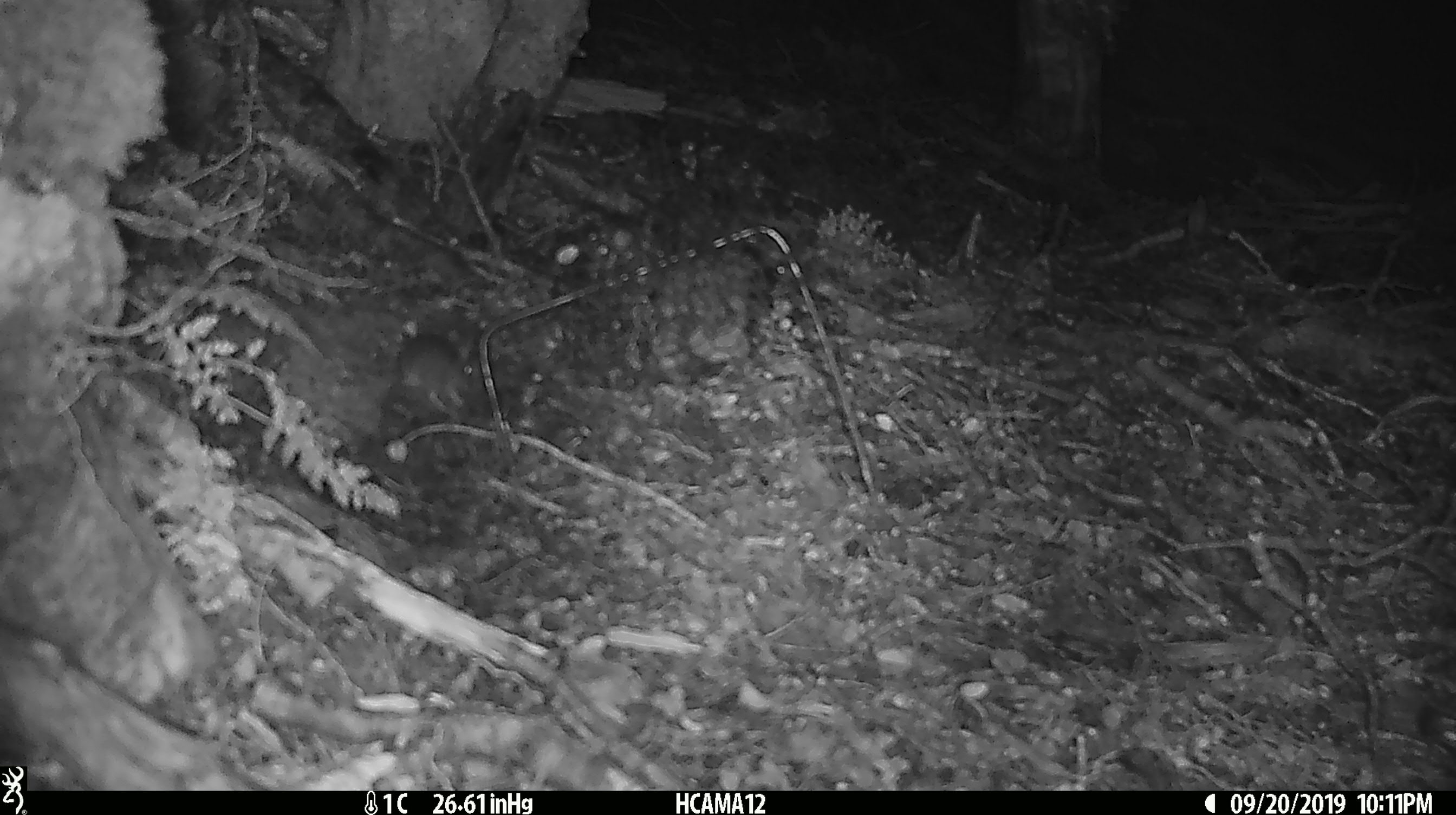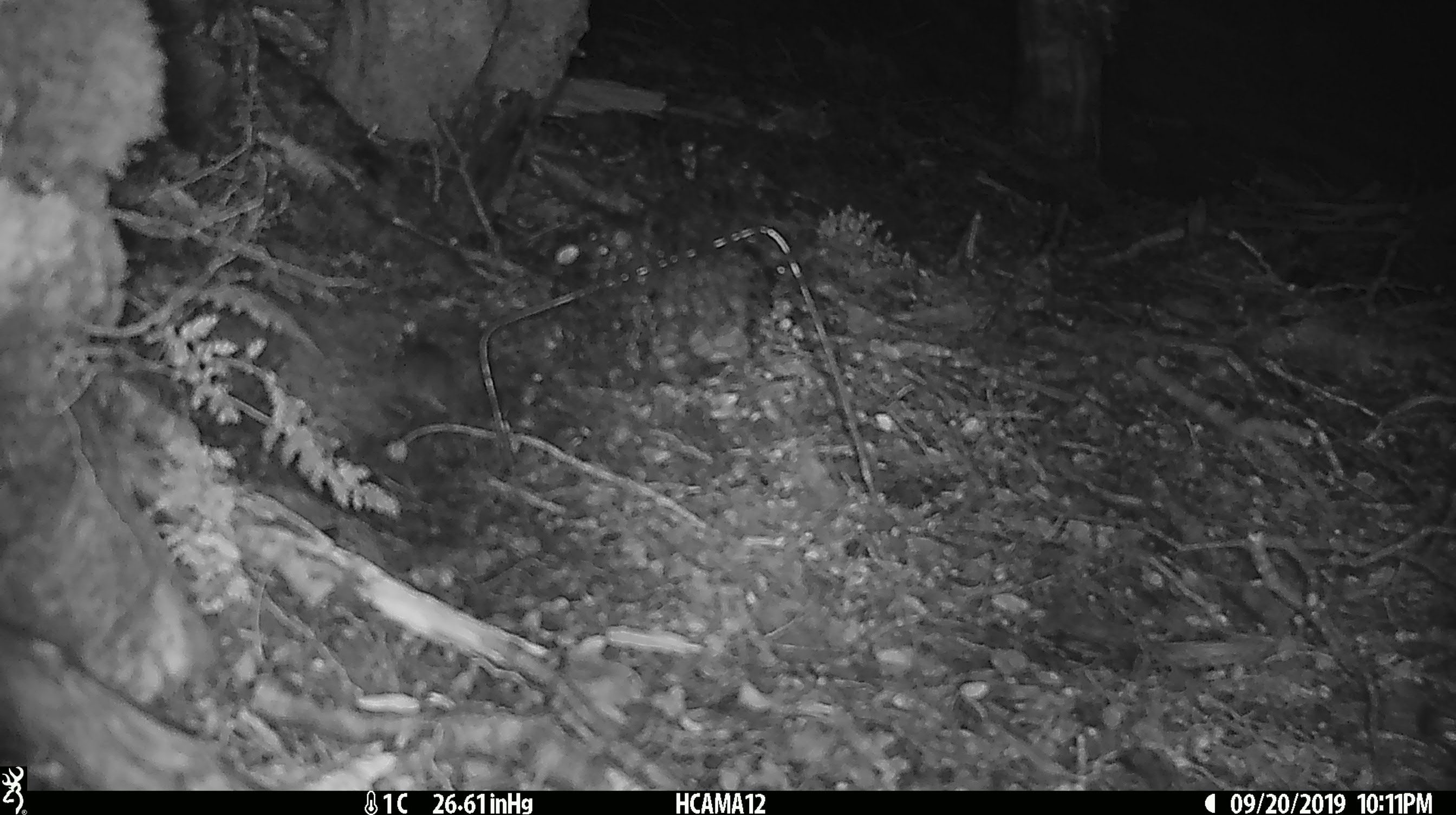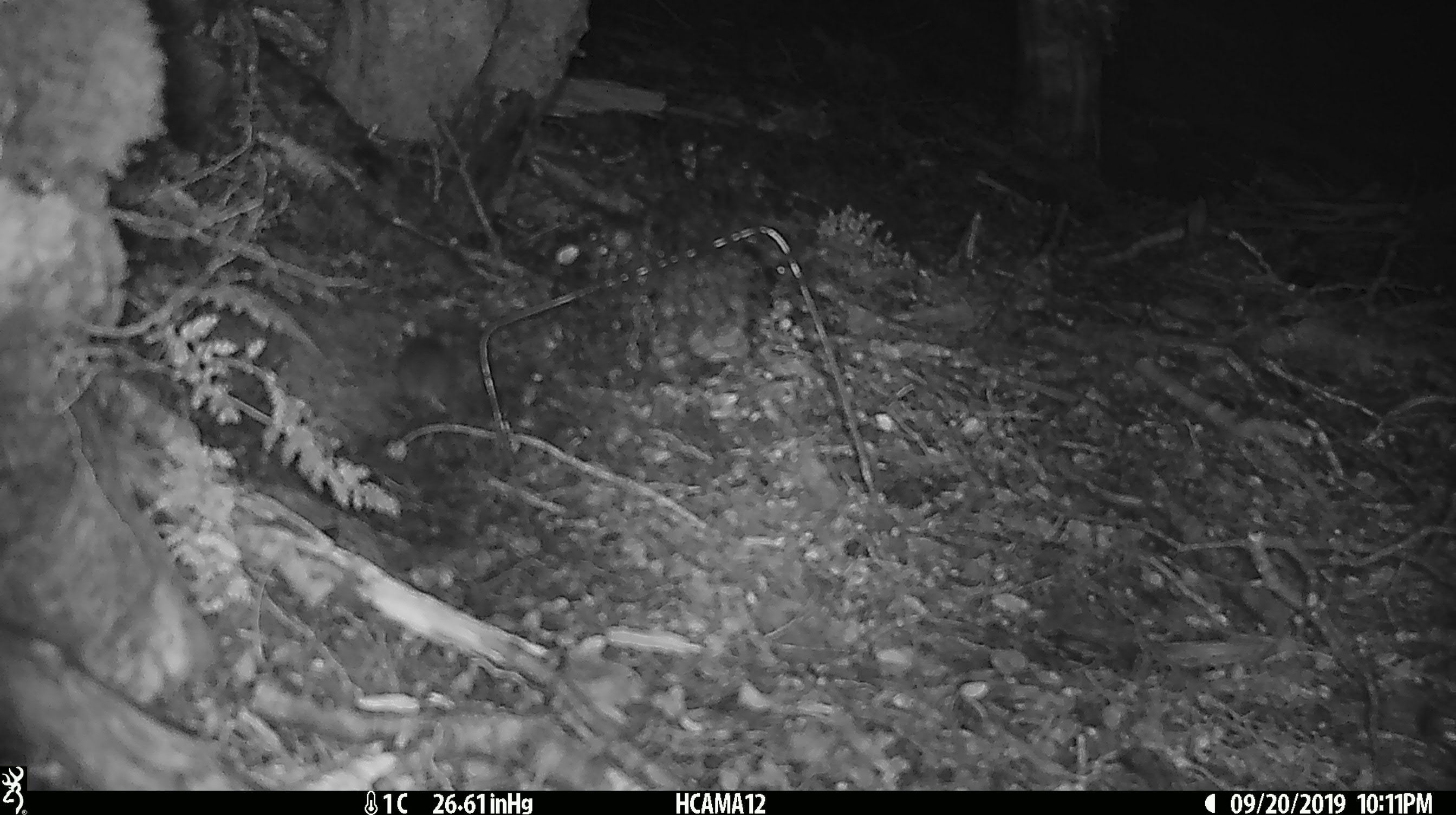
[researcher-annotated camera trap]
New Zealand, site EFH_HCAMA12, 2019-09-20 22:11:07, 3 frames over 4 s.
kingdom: Animalia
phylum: Chordata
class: Mammalia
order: Rodentia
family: Muridae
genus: Mus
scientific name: Mus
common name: mouse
Mouse (Mus).